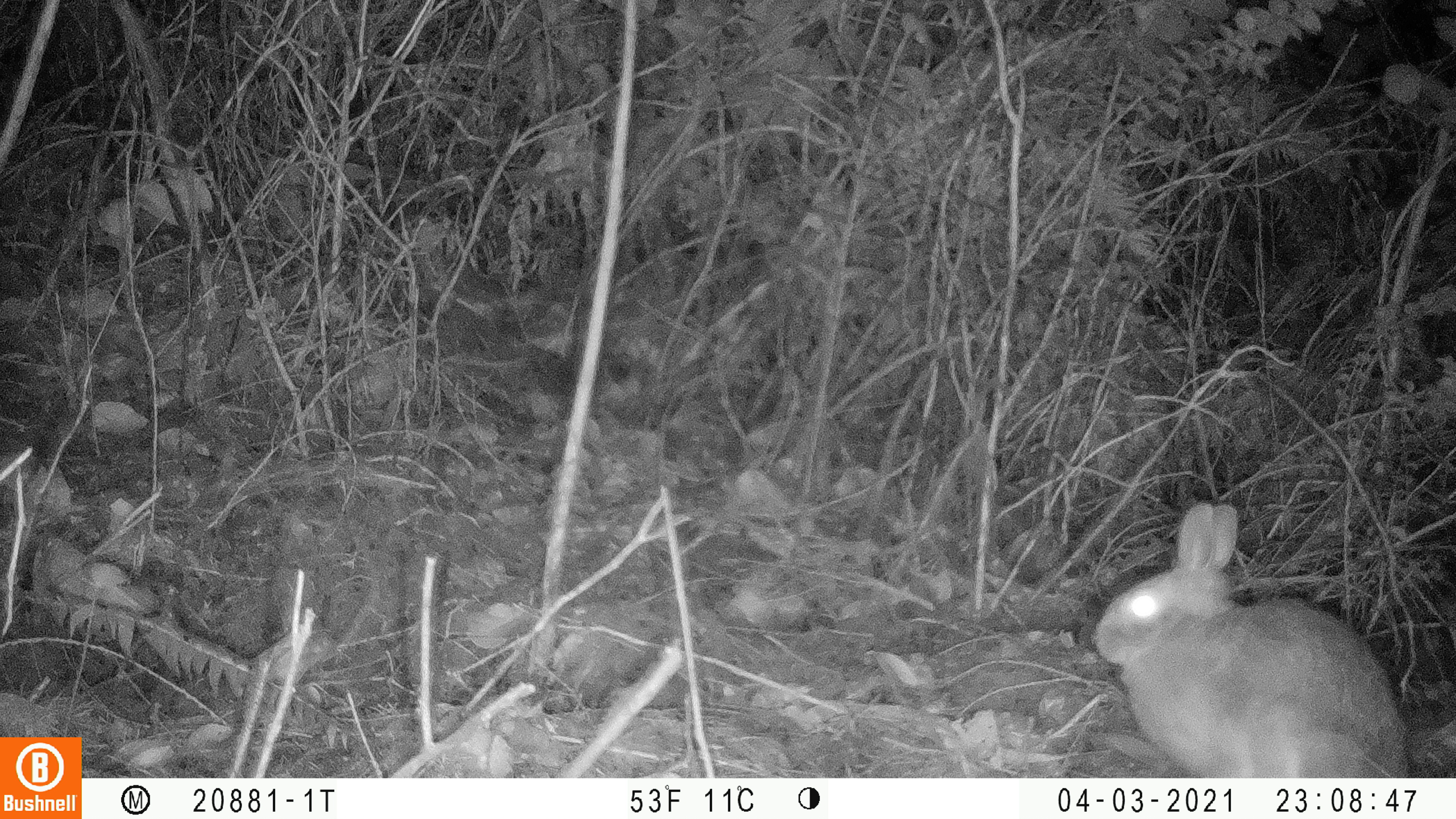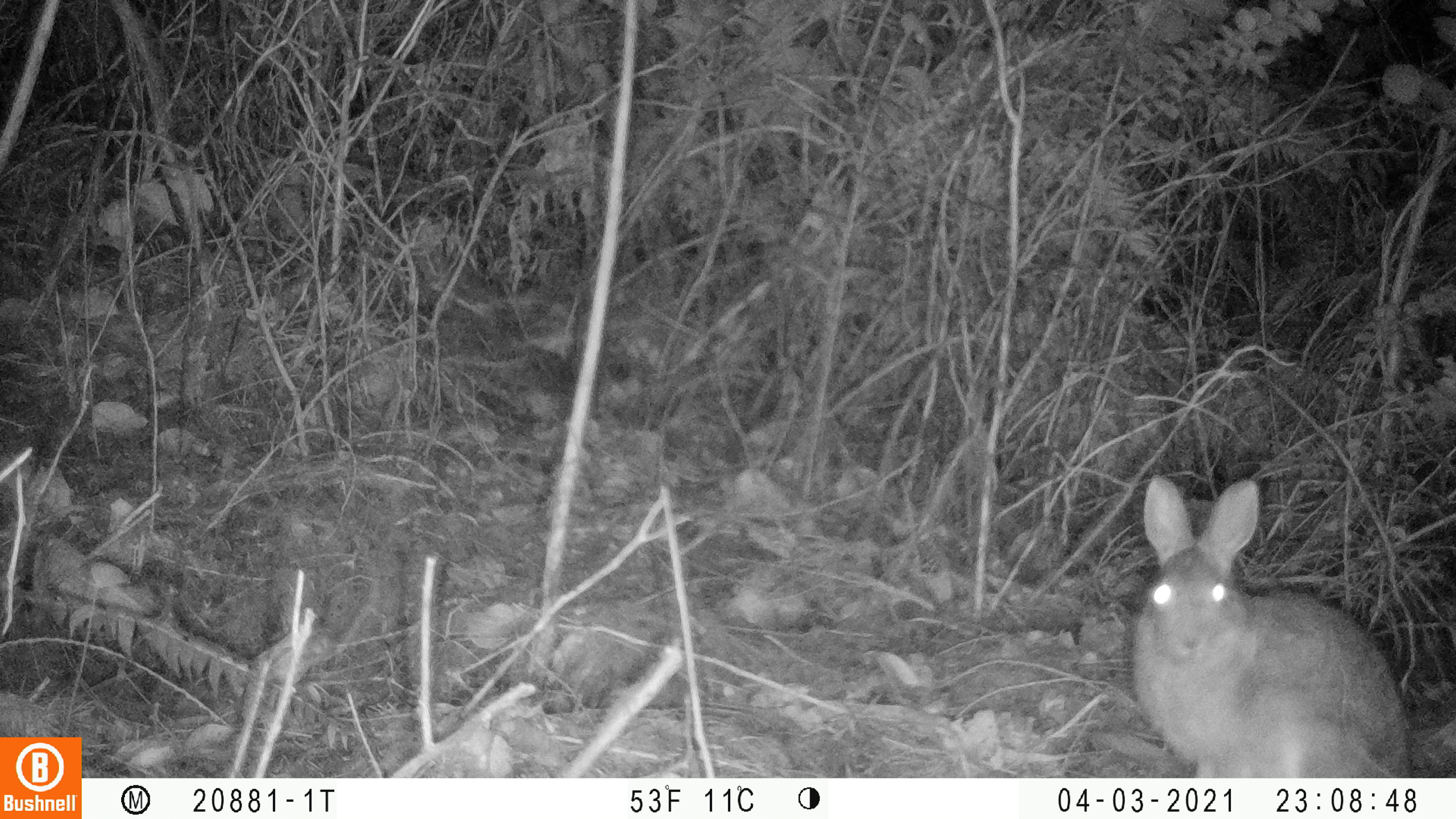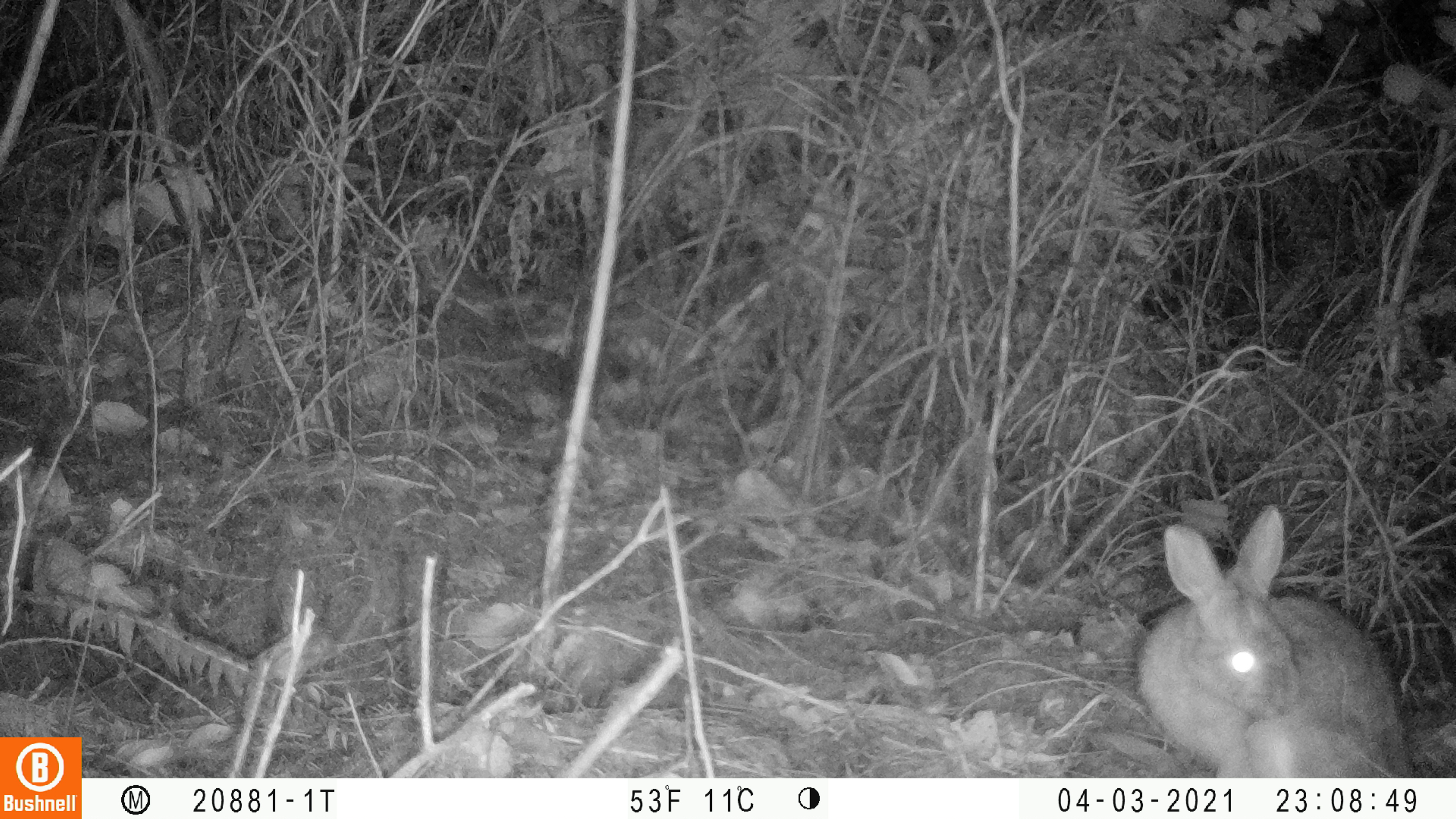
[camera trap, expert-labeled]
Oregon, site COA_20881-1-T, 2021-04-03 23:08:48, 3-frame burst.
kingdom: Animalia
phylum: Chordata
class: Mammalia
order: Lagomorpha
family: Leporidae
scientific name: Leporidae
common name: hares and rabbits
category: leporidae family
Leporidae family (hares and rabbits) (Leporidae).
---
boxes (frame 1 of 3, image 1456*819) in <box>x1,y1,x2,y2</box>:
leporidae family: <box>1075,481,1426,777</box>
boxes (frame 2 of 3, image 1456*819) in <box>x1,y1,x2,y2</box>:
leporidae family: <box>1114,450,1428,777</box>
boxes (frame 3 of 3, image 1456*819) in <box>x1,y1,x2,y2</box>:
leporidae family: <box>1114,498,1428,777</box>